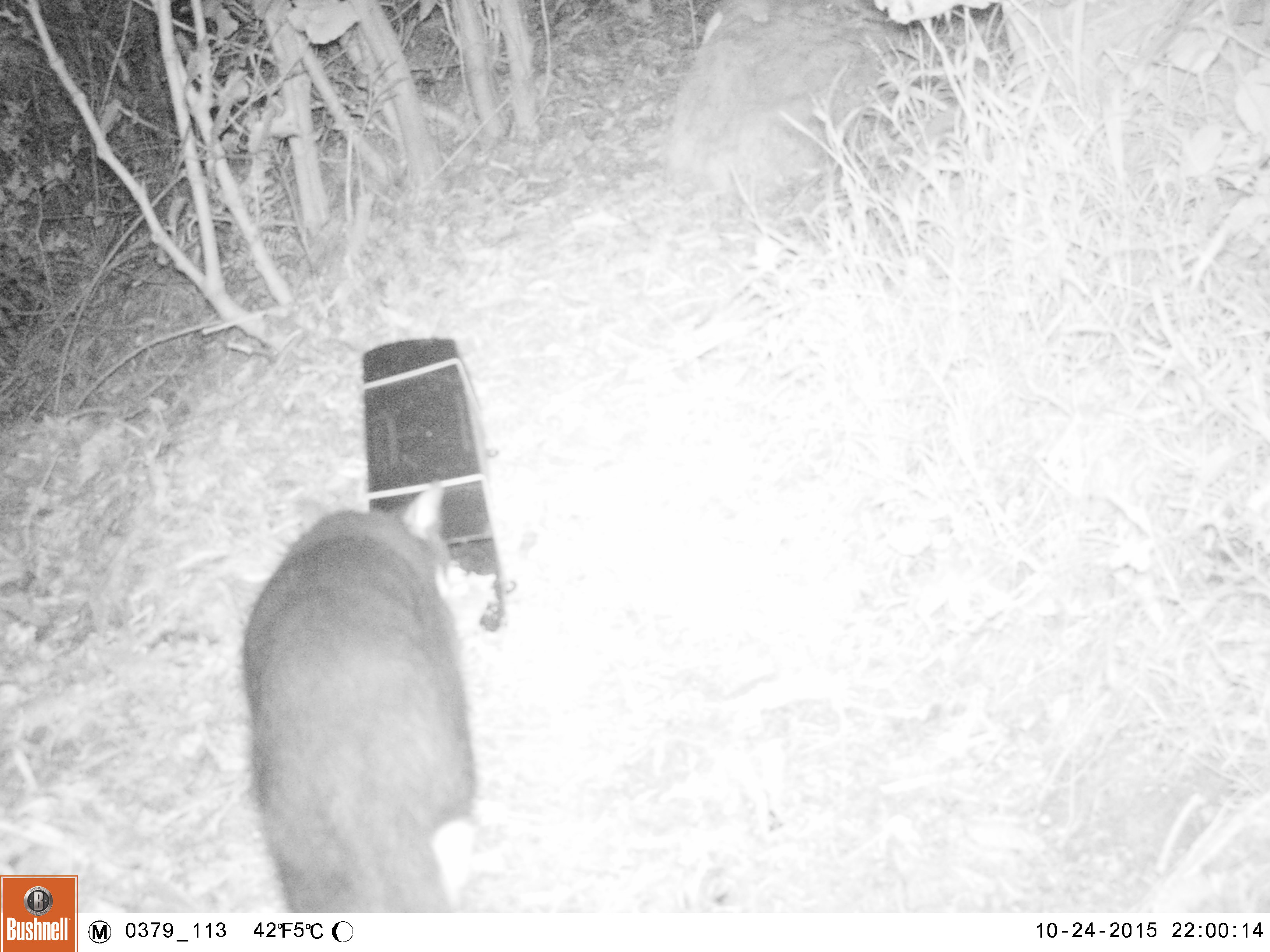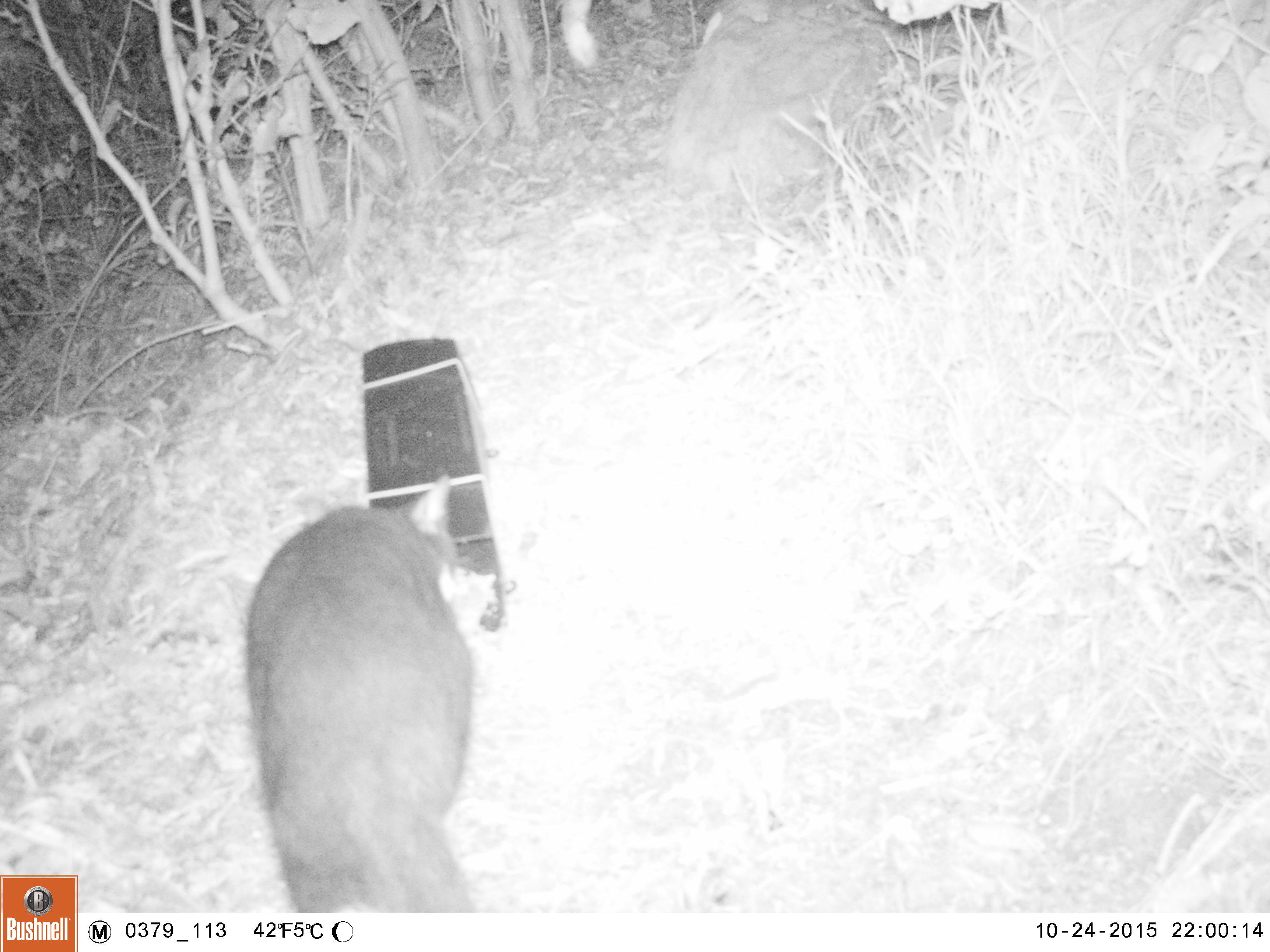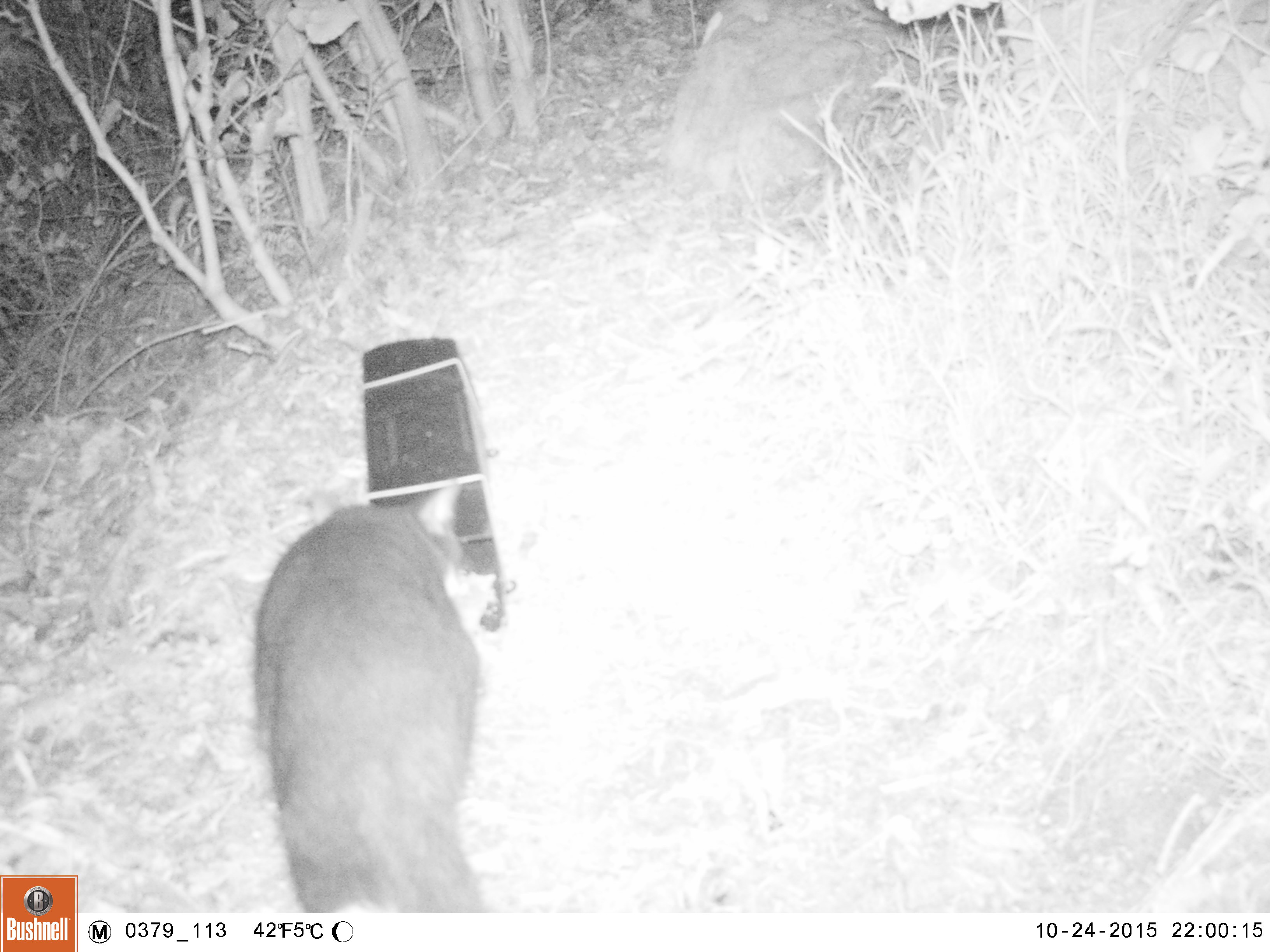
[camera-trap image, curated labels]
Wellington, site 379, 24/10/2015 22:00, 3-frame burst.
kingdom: Animalia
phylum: Chordata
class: Mammalia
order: Carnivora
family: Felidae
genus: Felis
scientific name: Felis catus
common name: cat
Cat (Felis catus).